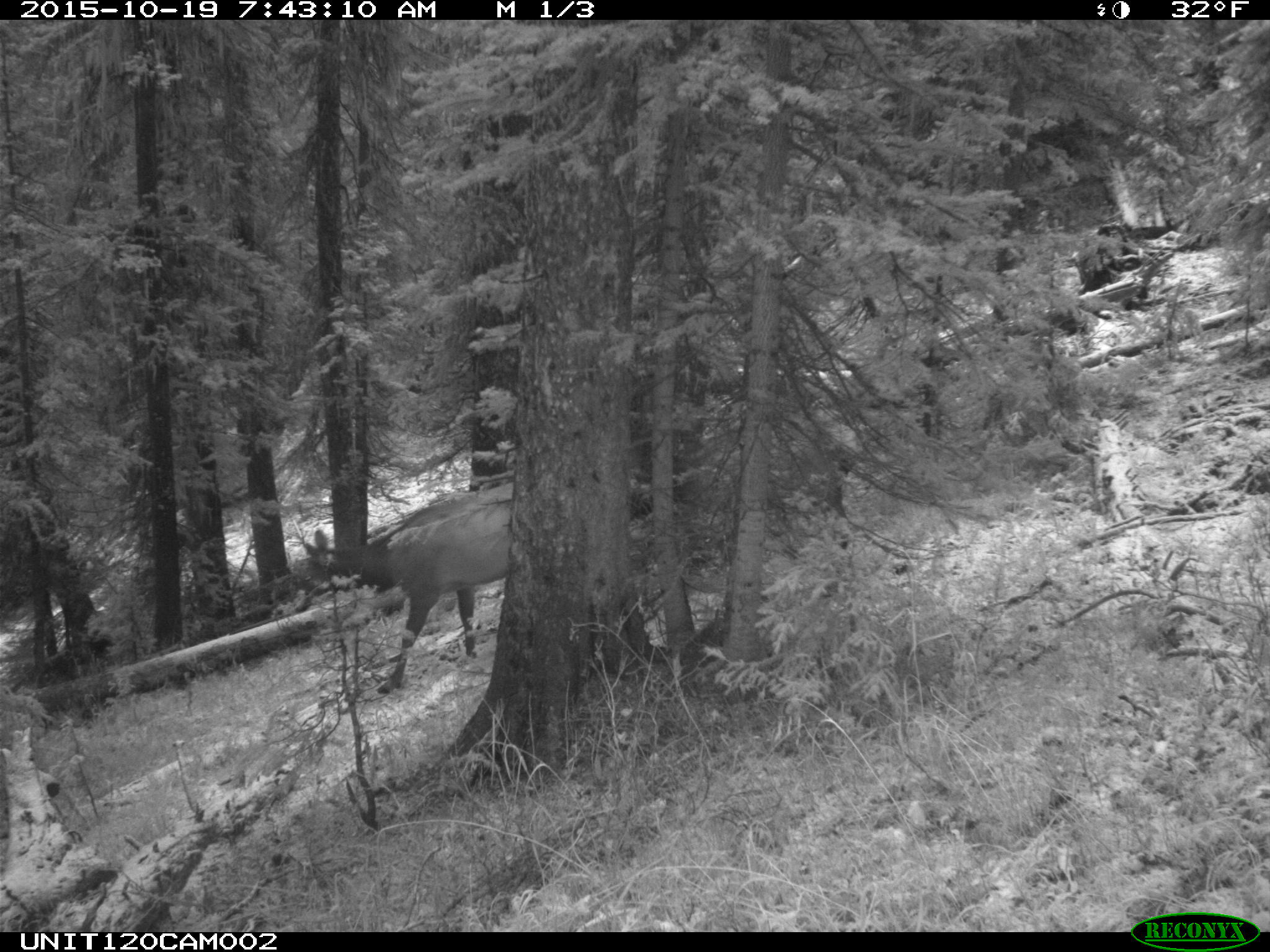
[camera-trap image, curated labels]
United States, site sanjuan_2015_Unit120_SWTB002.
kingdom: Animalia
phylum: Chordata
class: Mammalia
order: Artiodactyla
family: Cervidae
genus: Cervus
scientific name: Cervus elaphus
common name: red deer